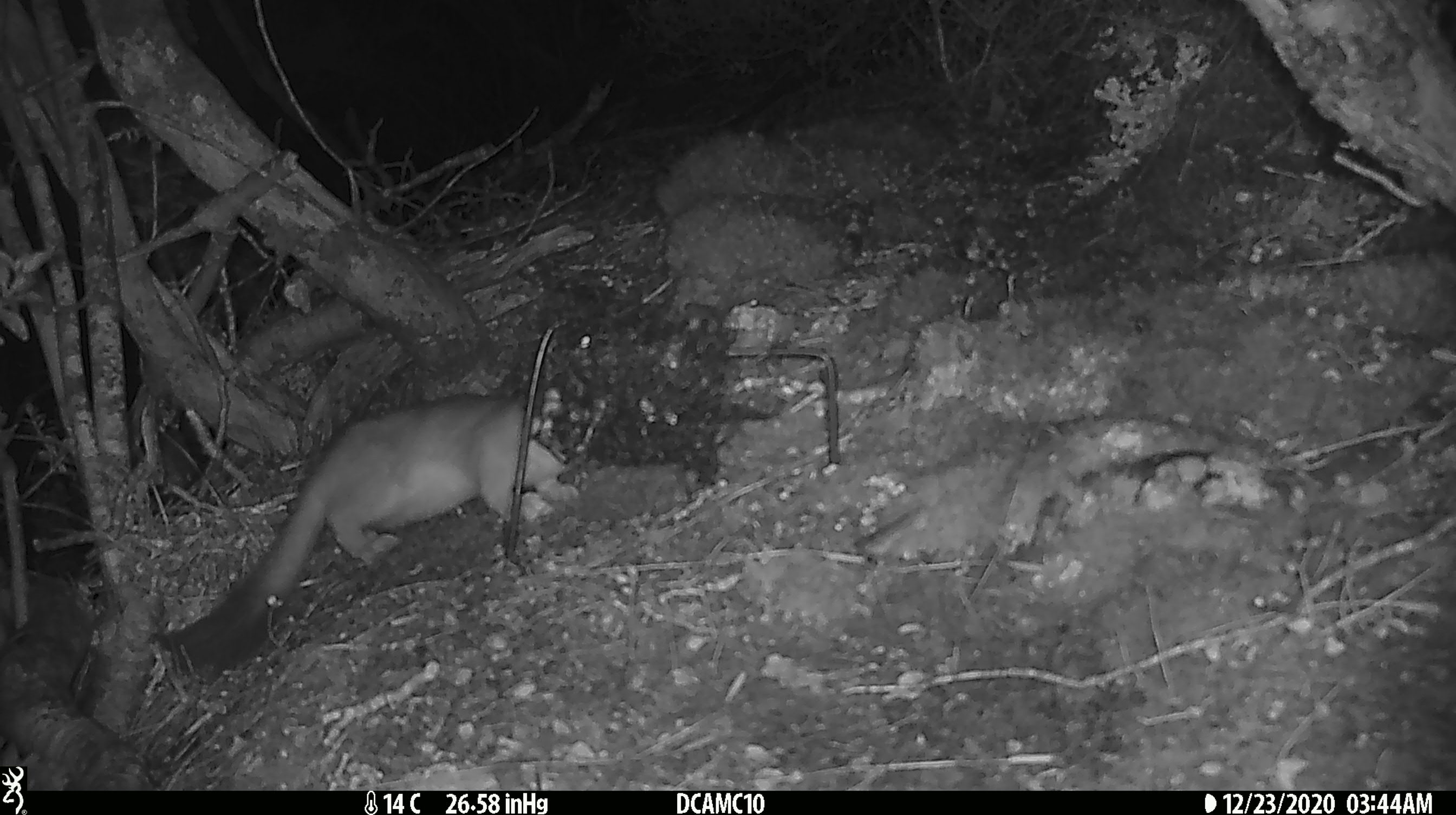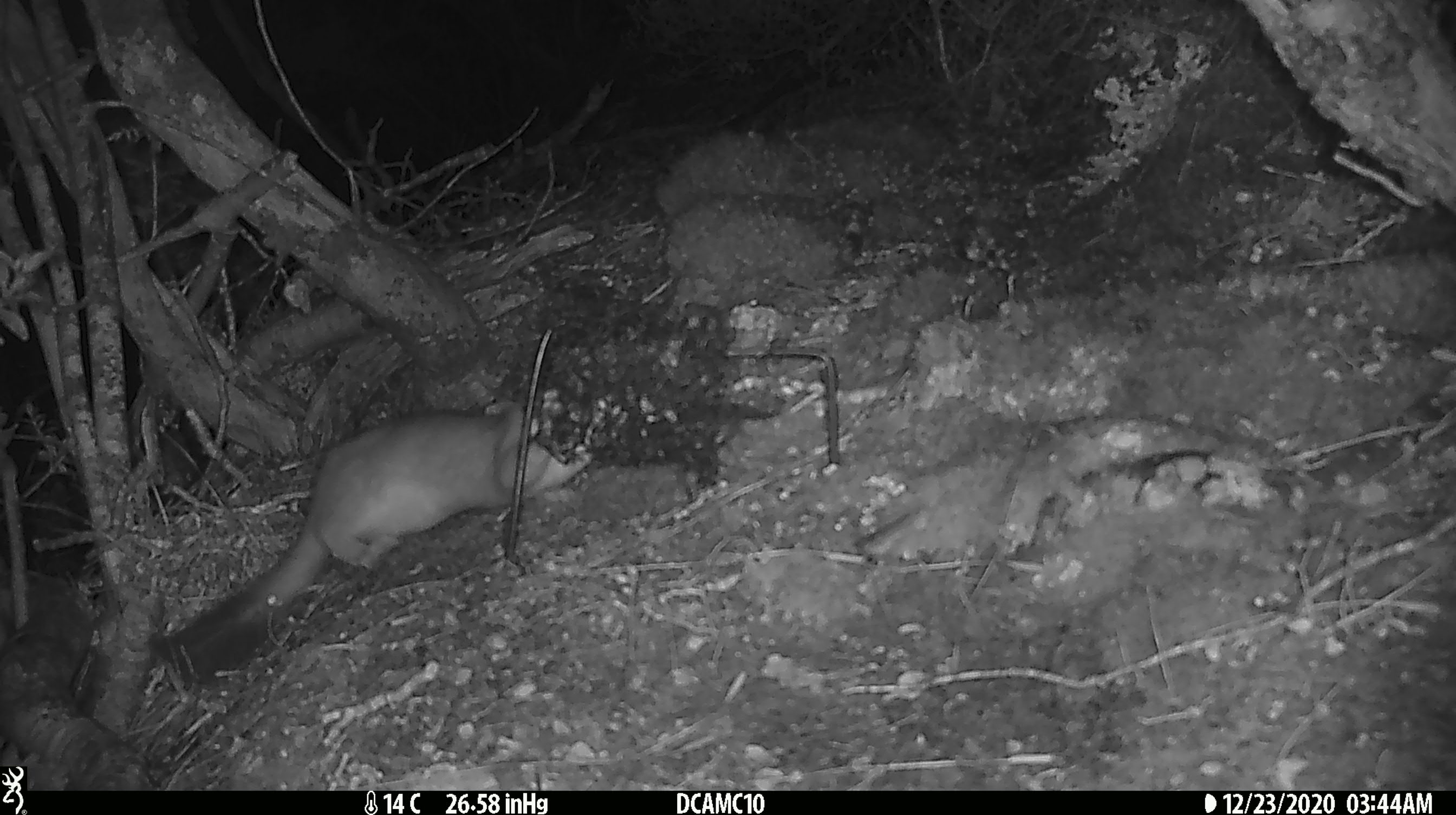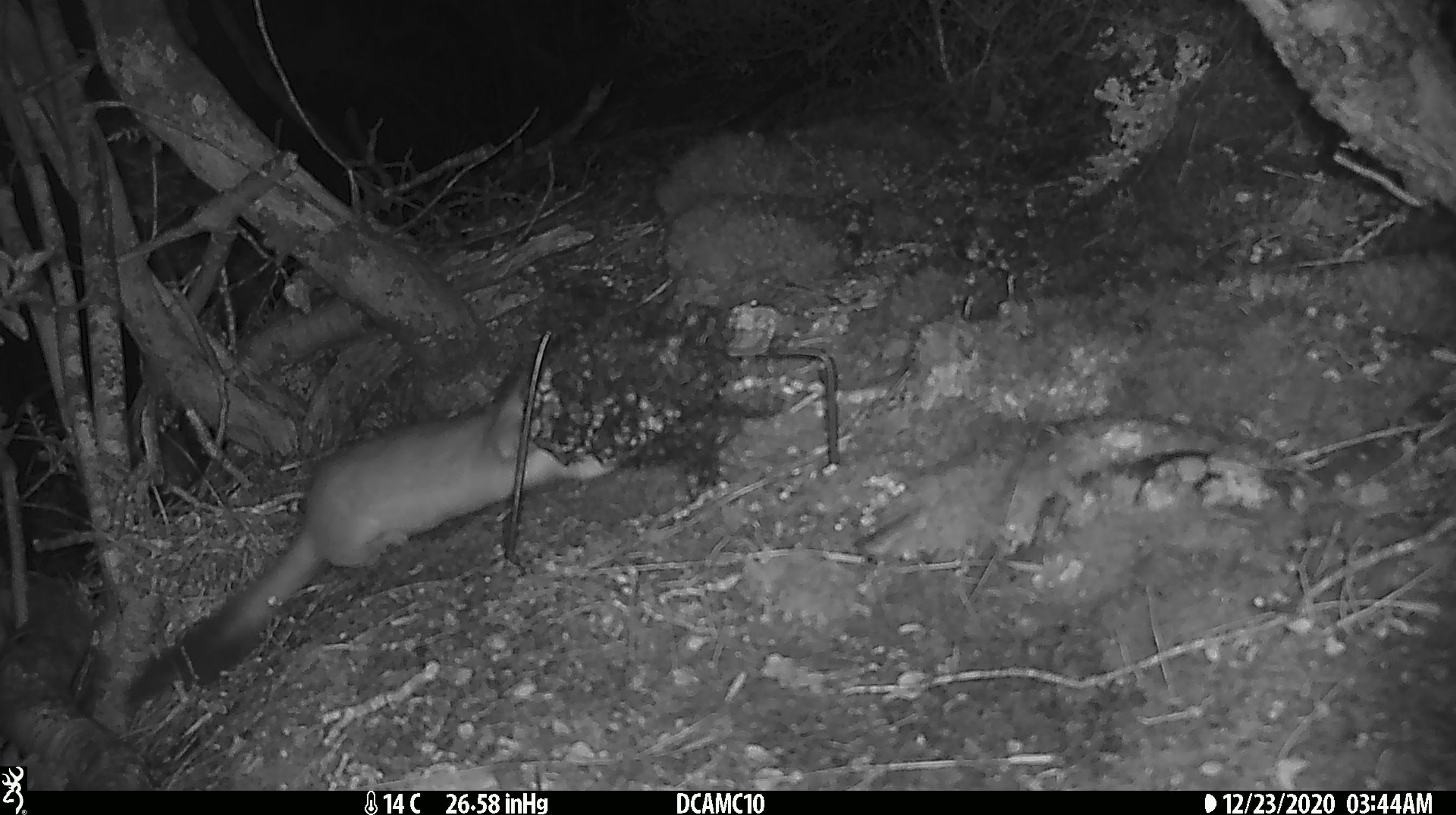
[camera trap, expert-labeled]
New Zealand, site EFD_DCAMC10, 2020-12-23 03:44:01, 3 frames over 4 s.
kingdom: Animalia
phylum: Chordata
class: Mammalia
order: Carnivora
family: Mustelidae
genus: Mustela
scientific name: Mustela erminea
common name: stoat